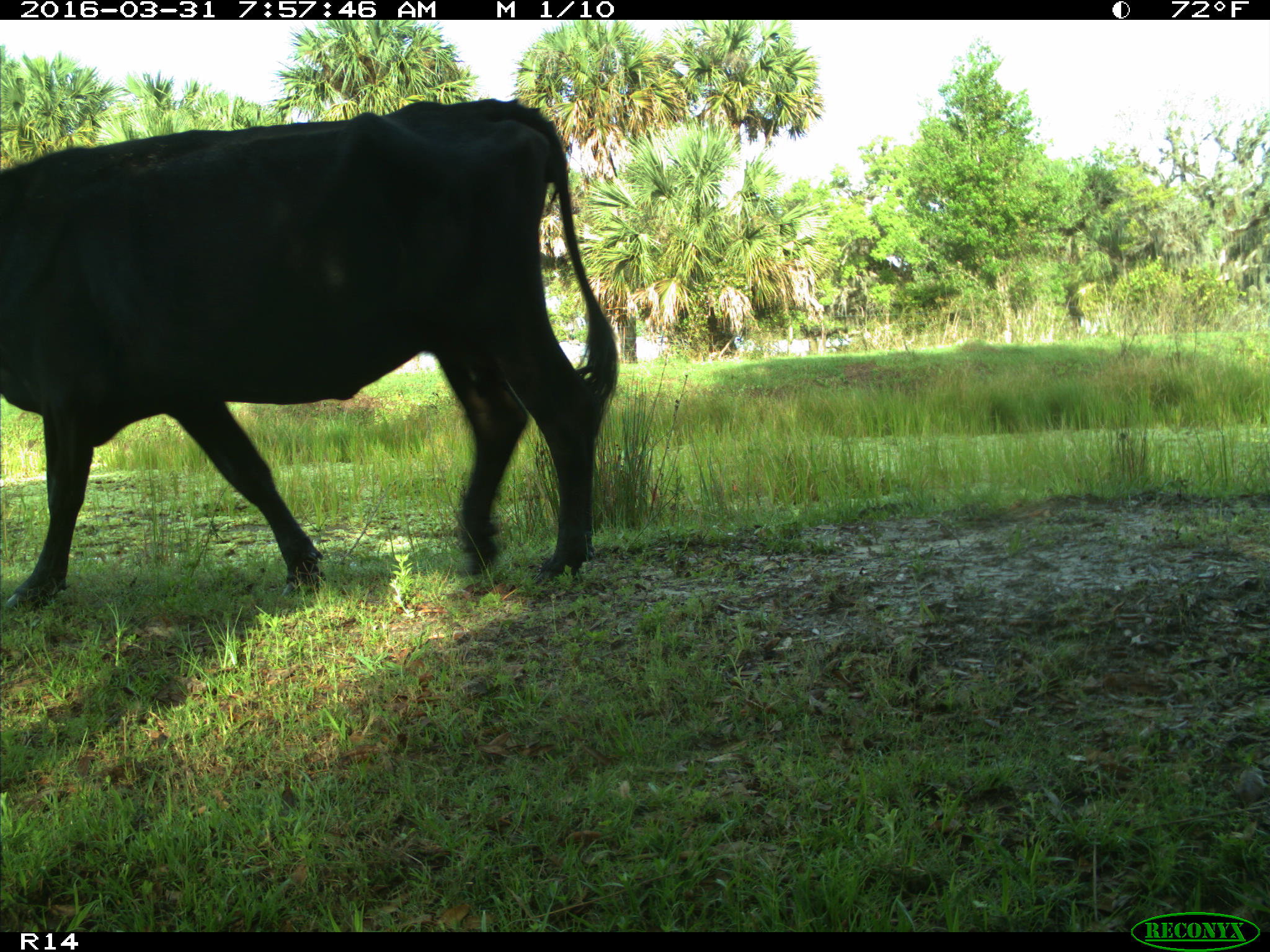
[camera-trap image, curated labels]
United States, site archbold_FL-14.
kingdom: Animalia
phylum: Chordata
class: Mammalia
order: Artiodactyla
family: Bovidae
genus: Bos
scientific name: Bos taurus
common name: domestic cow